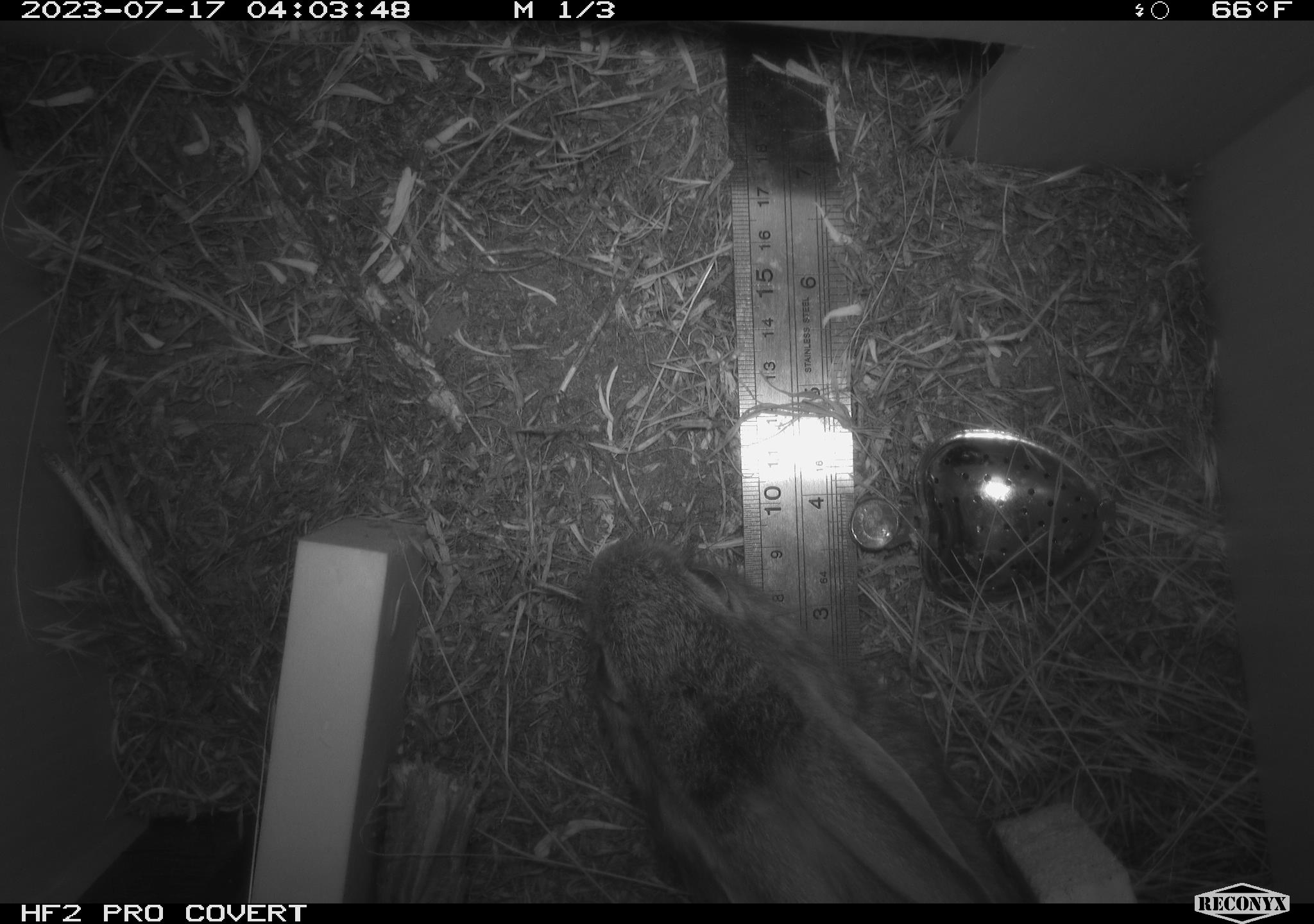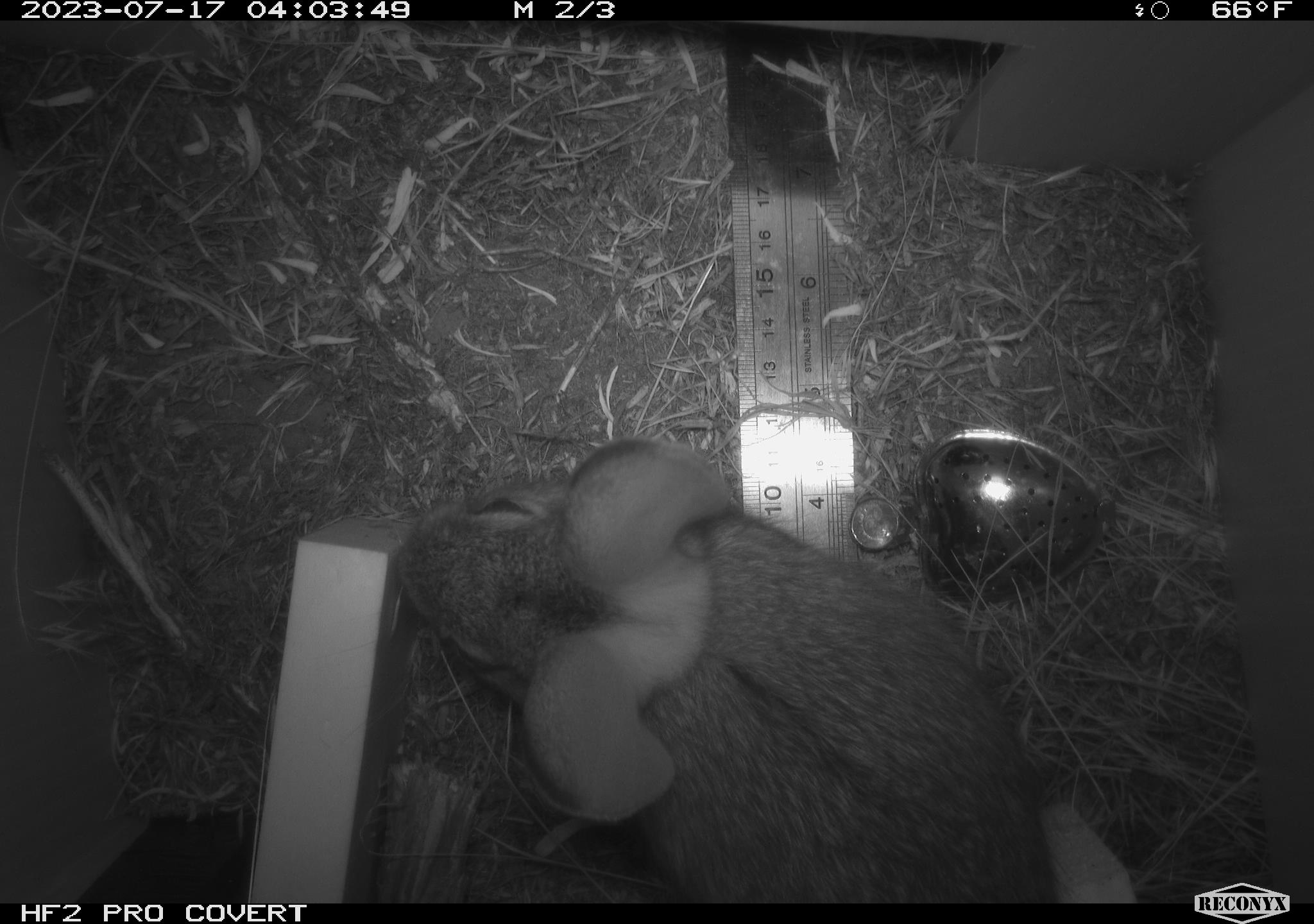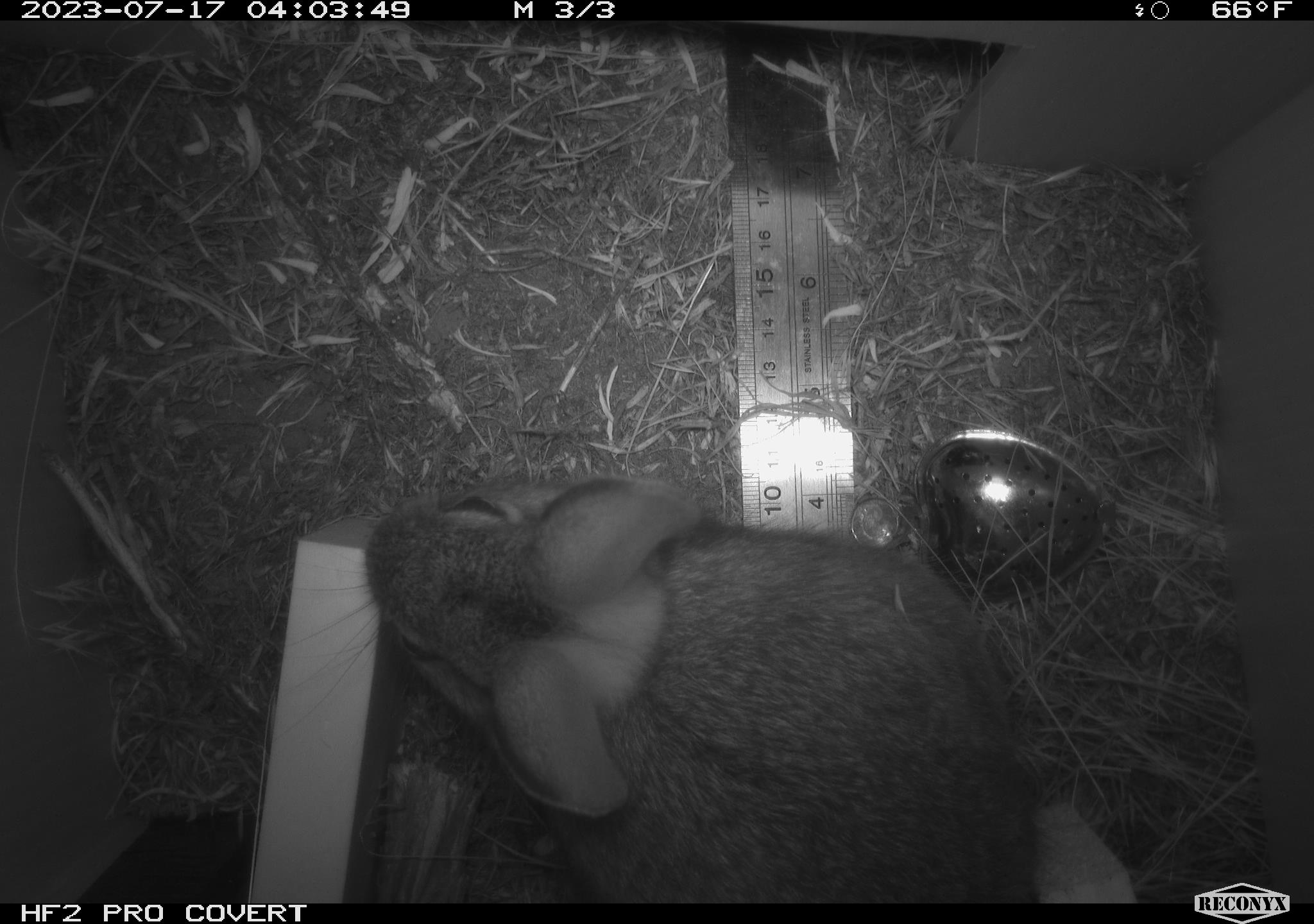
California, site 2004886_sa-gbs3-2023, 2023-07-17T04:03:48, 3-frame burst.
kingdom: Animalia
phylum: Chordata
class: Mammalia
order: Lagomorpha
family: Leporidae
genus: Sylvilagus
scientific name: Sylvilagus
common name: cottontail rabbits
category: sylvilagus species